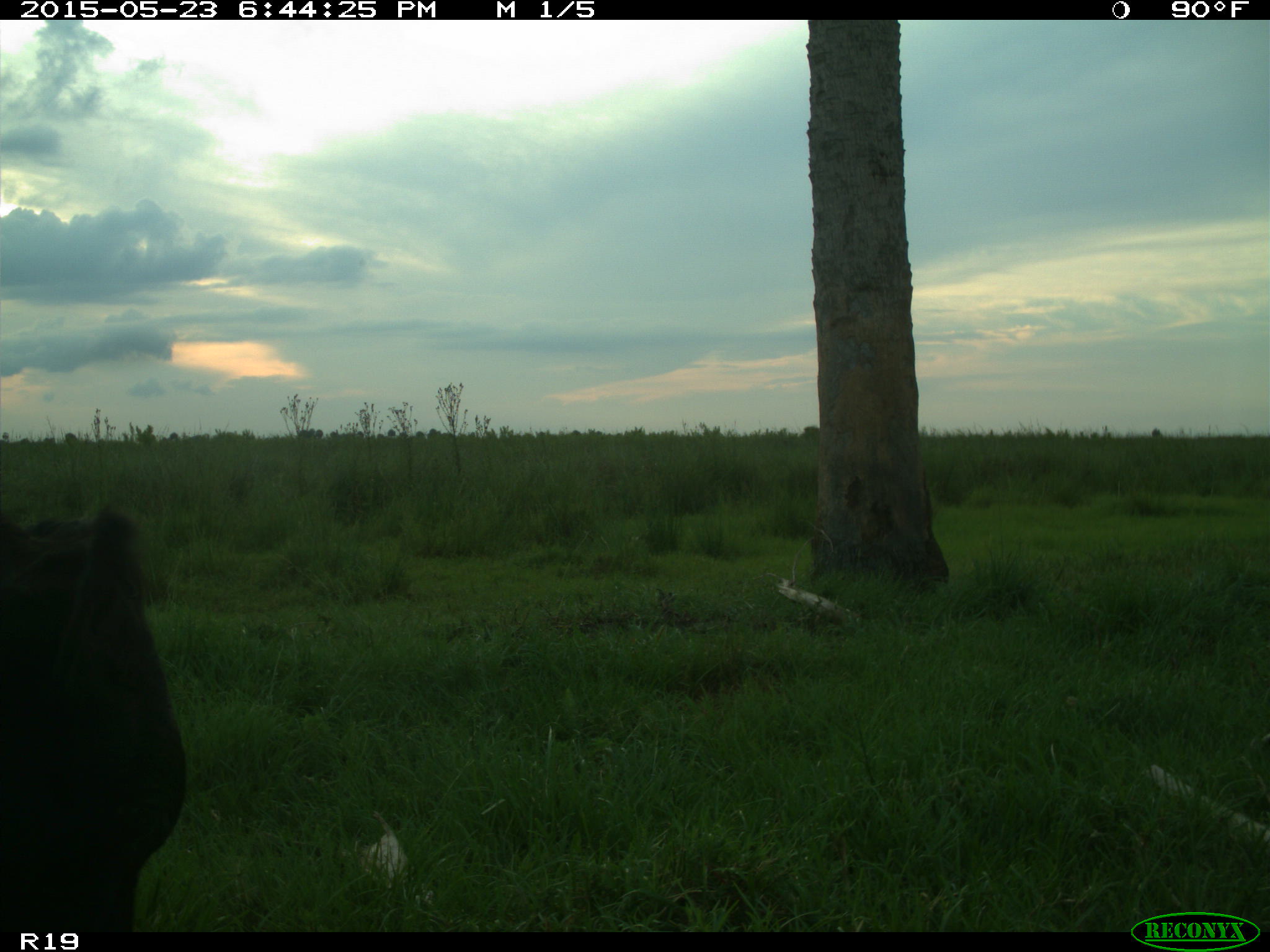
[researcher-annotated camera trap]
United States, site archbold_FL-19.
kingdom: Animalia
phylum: Chordata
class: Mammalia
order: Artiodactyla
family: Bovidae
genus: Bos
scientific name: Bos taurus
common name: domestic cow